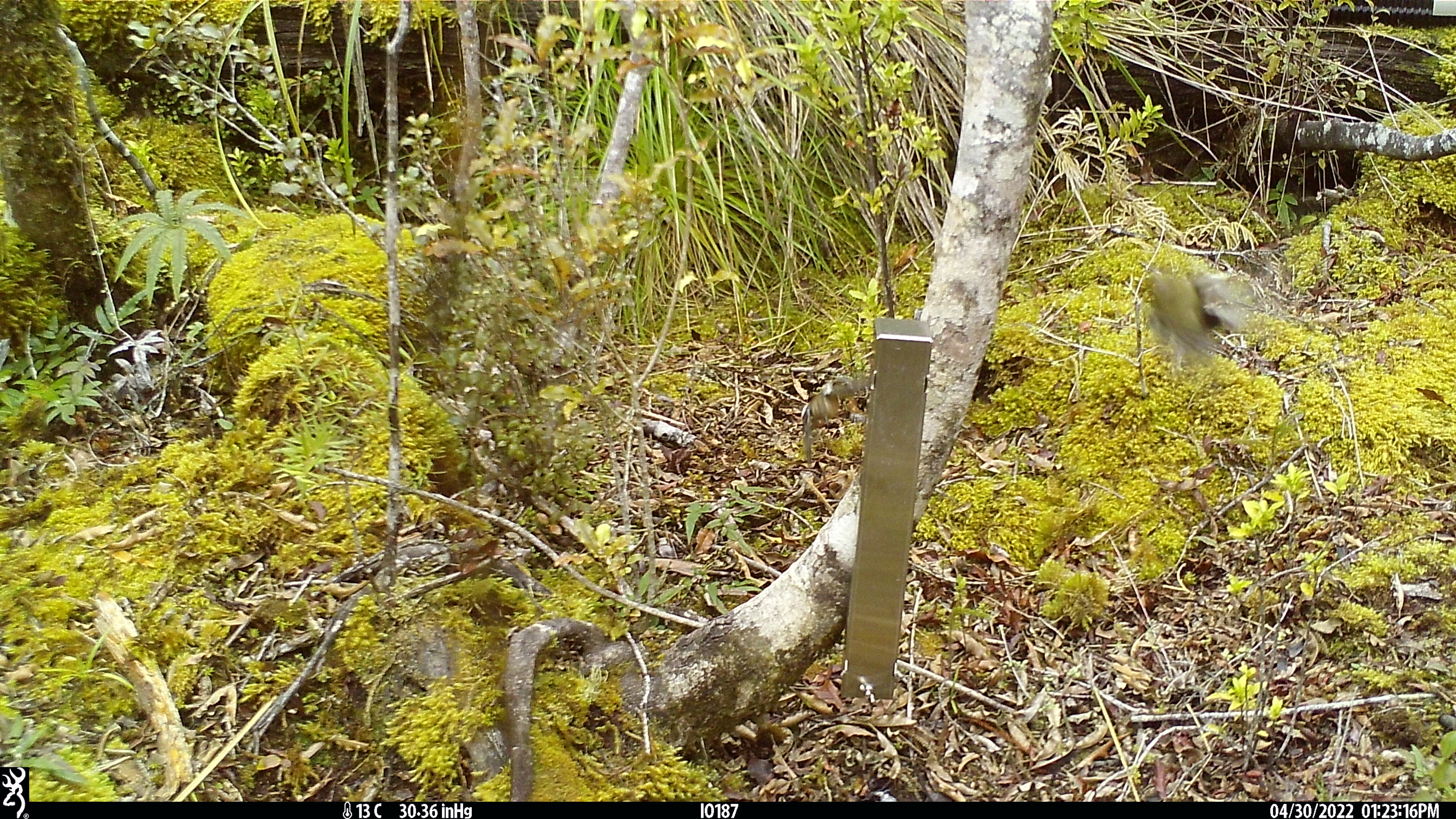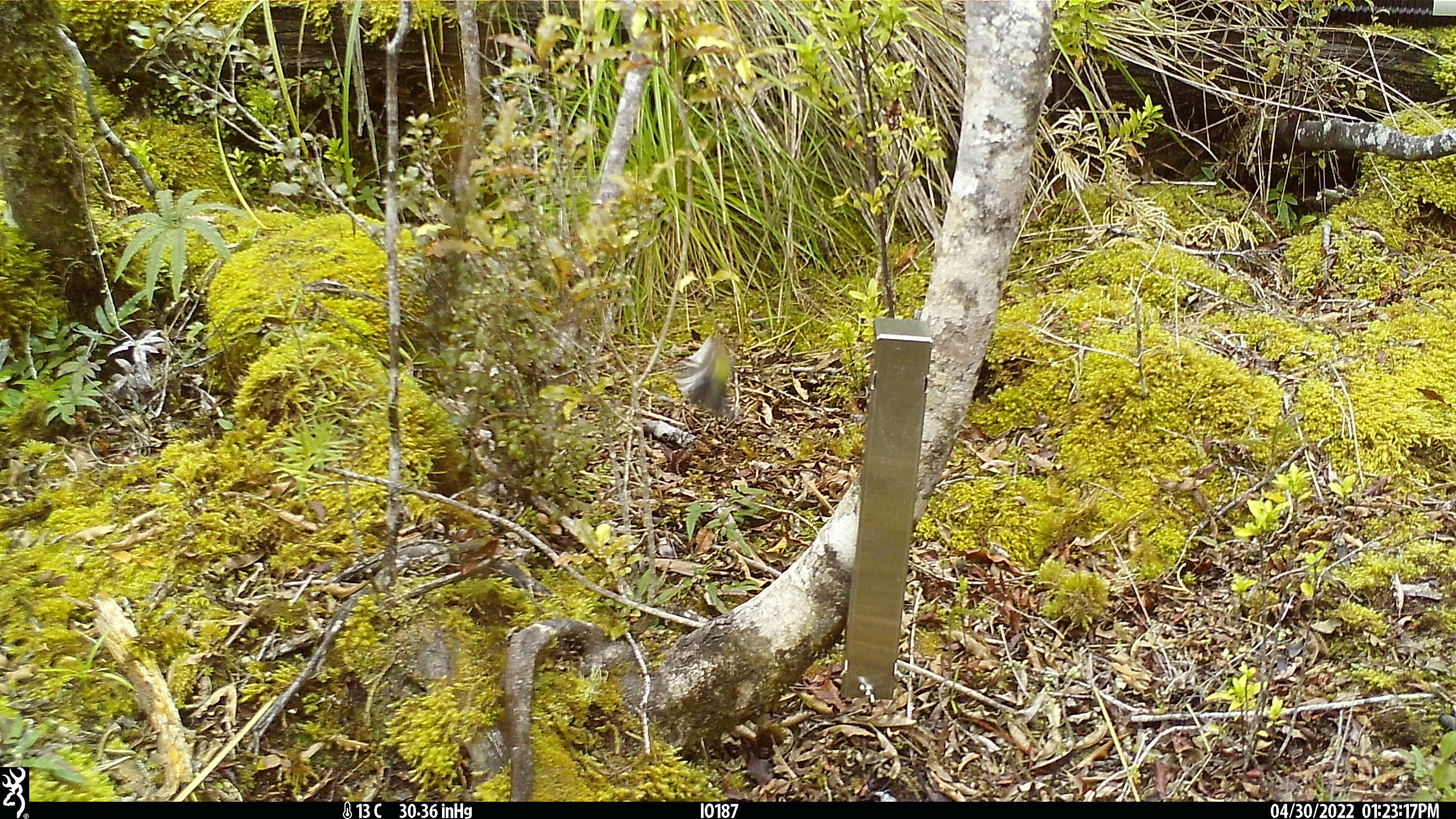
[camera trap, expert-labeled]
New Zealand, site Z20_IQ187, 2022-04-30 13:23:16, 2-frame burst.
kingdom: Animalia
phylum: Chordata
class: Aves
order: Passeriformes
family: Zosteropidae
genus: Zosterops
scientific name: Zosterops lateralis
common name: silvereye